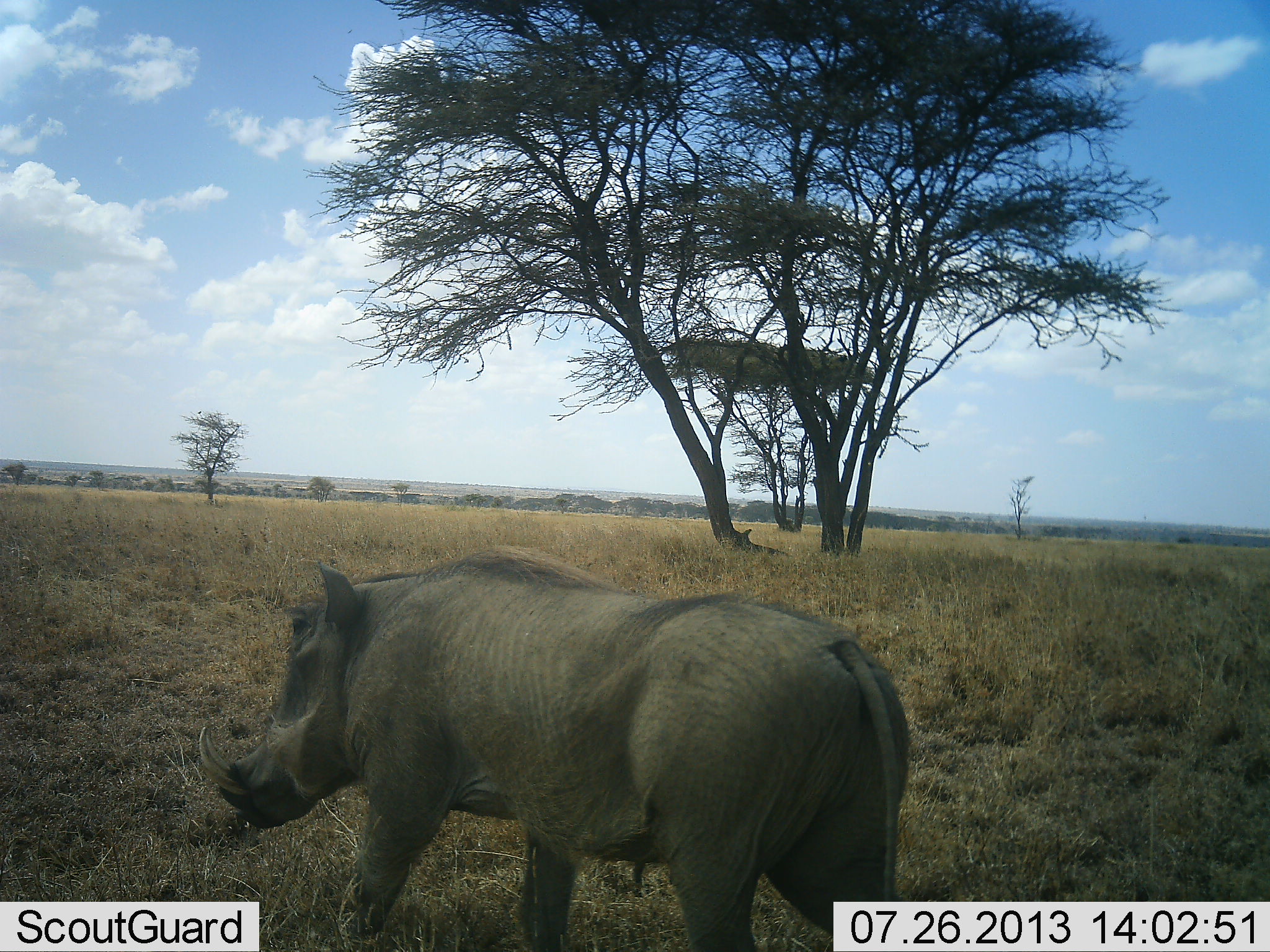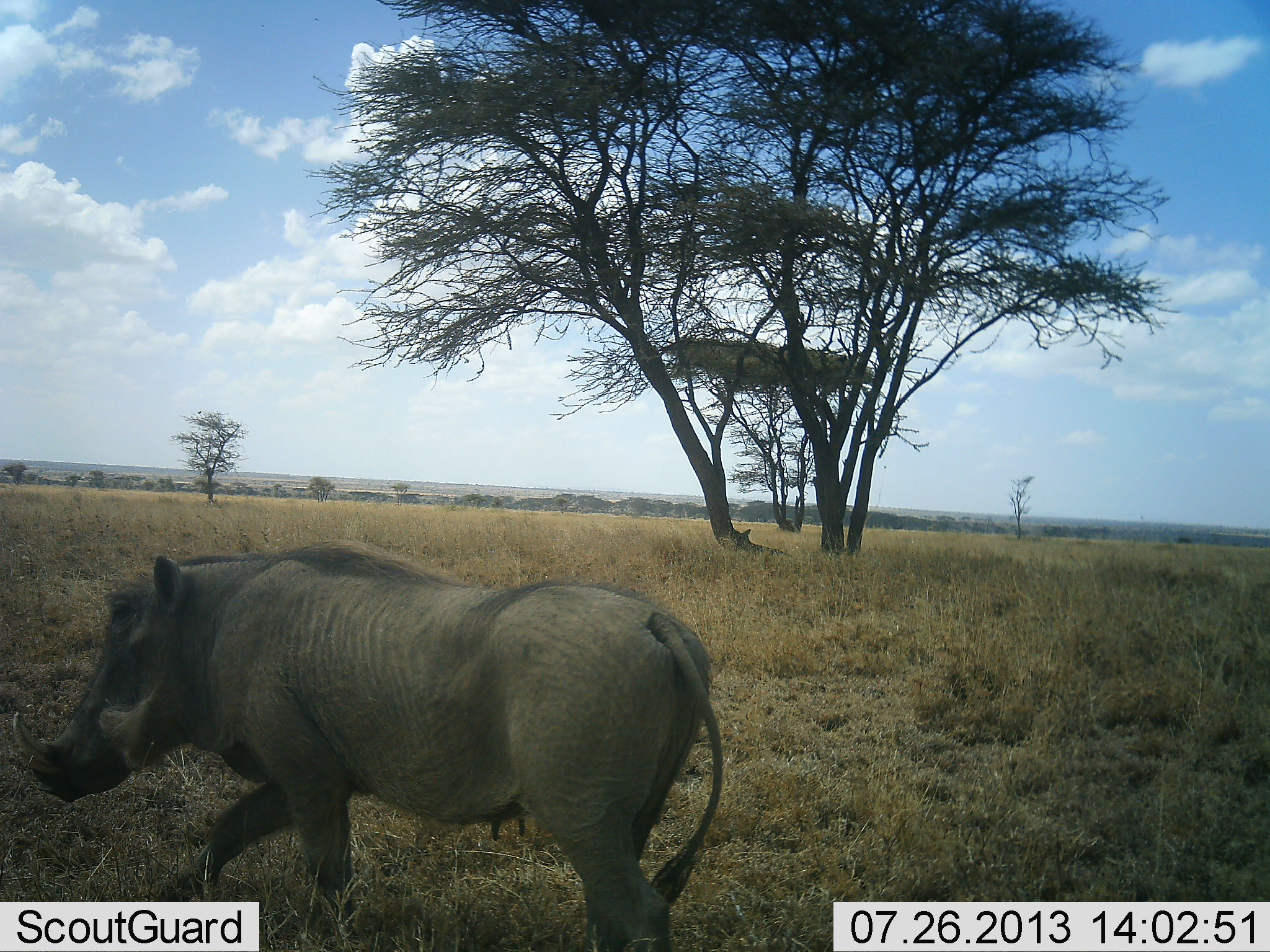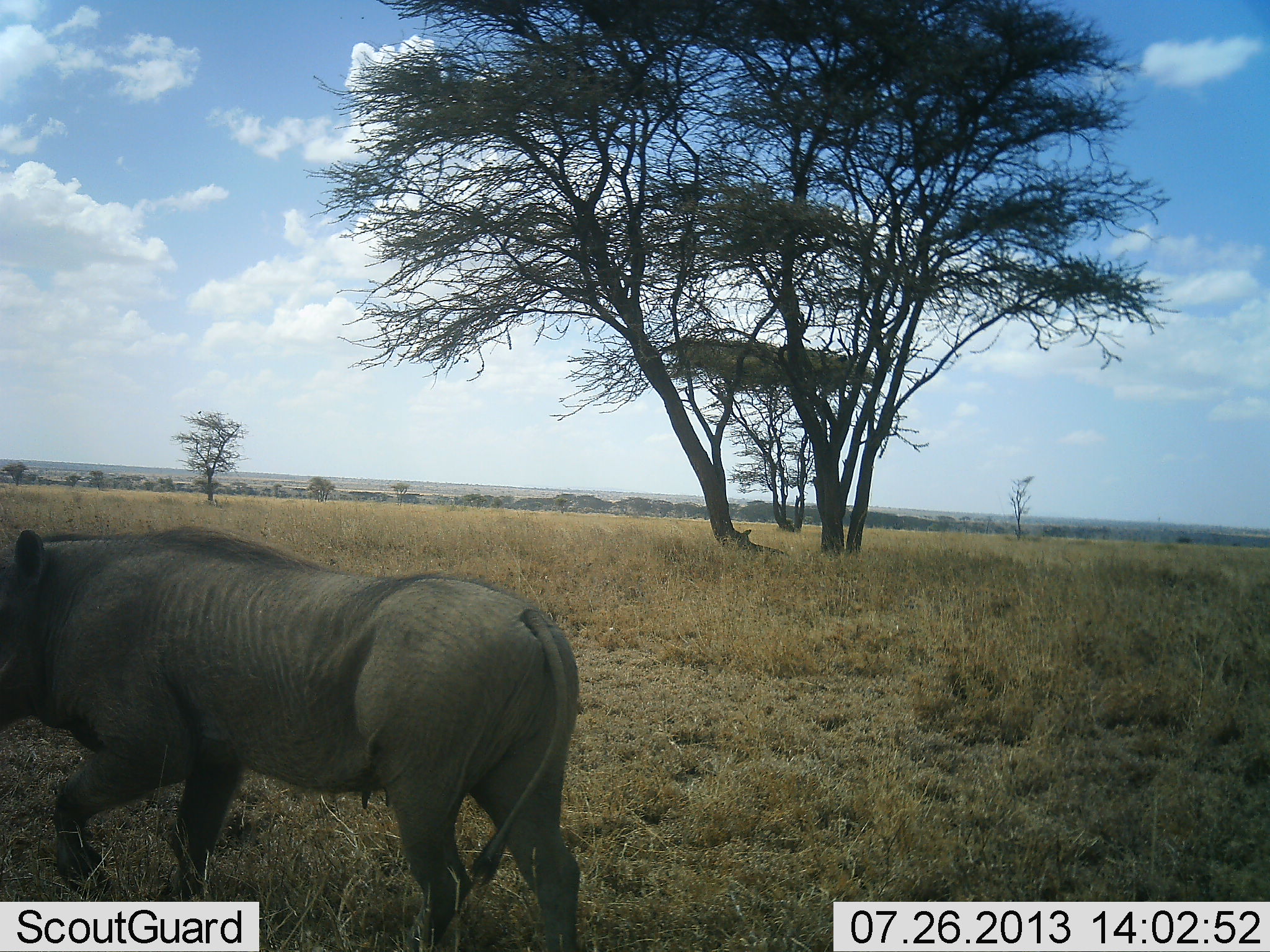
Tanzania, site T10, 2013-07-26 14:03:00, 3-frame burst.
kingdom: Animalia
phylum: Chordata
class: Mammalia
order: Artiodactyla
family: Suidae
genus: Phacochoerus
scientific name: Phacochoerus africanus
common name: warthog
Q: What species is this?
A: Warthog (Phacochoerus africanus).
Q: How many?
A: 1.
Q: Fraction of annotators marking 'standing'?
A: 0%.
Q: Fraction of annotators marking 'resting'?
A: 0%.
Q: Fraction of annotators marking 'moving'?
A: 100%.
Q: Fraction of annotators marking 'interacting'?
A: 0%.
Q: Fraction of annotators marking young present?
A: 0%.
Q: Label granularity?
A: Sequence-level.